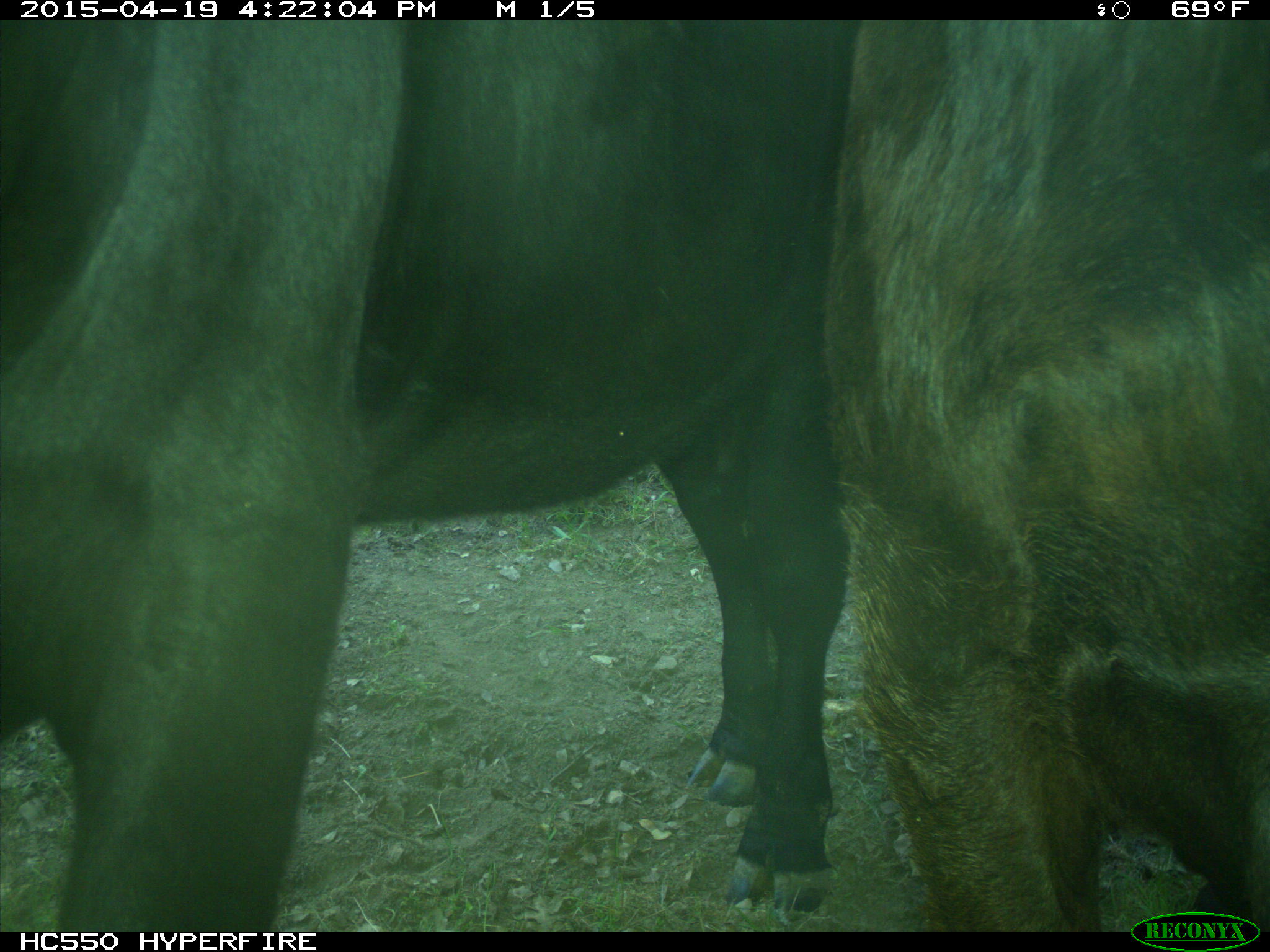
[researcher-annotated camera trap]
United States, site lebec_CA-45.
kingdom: Animalia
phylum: Chordata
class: Mammalia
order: Artiodactyla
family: Bovidae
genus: Bos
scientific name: Bos taurus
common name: domestic cow